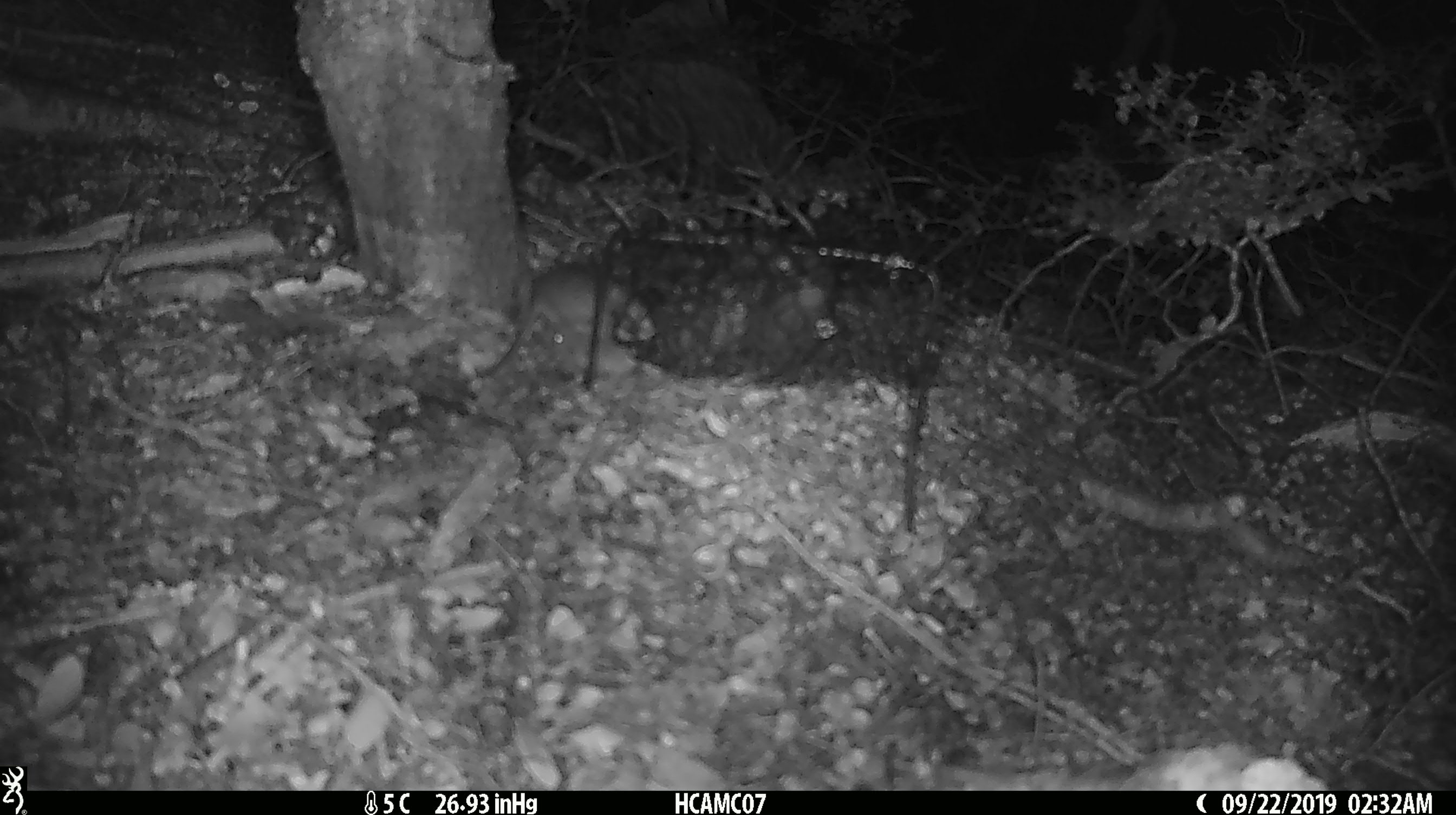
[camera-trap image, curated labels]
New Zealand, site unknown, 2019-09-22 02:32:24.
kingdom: Animalia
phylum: Chordata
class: Mammalia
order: Rodentia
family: Muridae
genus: Mus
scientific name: Mus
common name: mouse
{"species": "mouse (Mus)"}